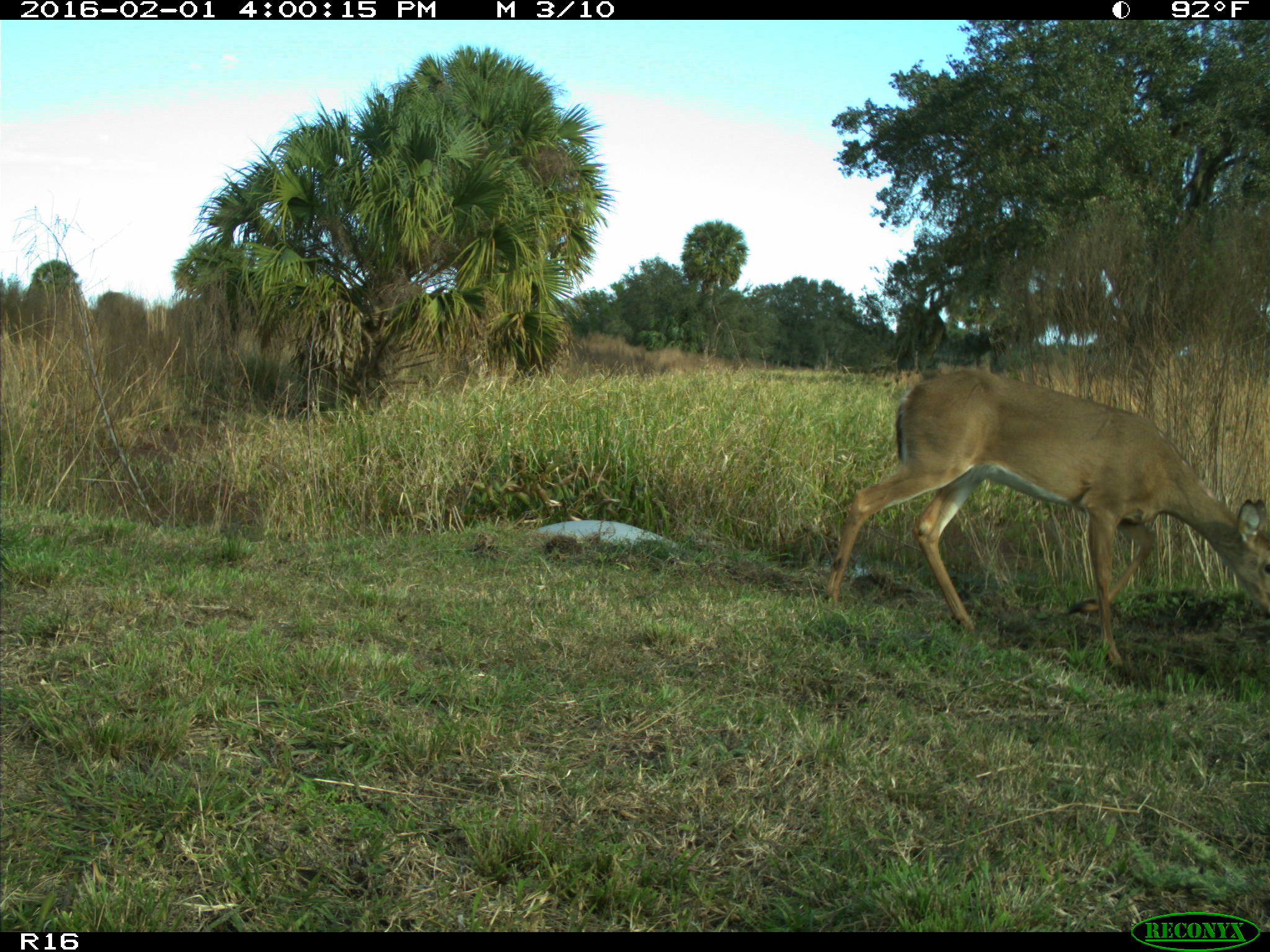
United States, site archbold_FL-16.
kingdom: Animalia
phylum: Chordata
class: Mammalia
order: Artiodactyla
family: Cervidae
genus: Odocoileus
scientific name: Odocoileus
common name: deer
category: unidentified deer